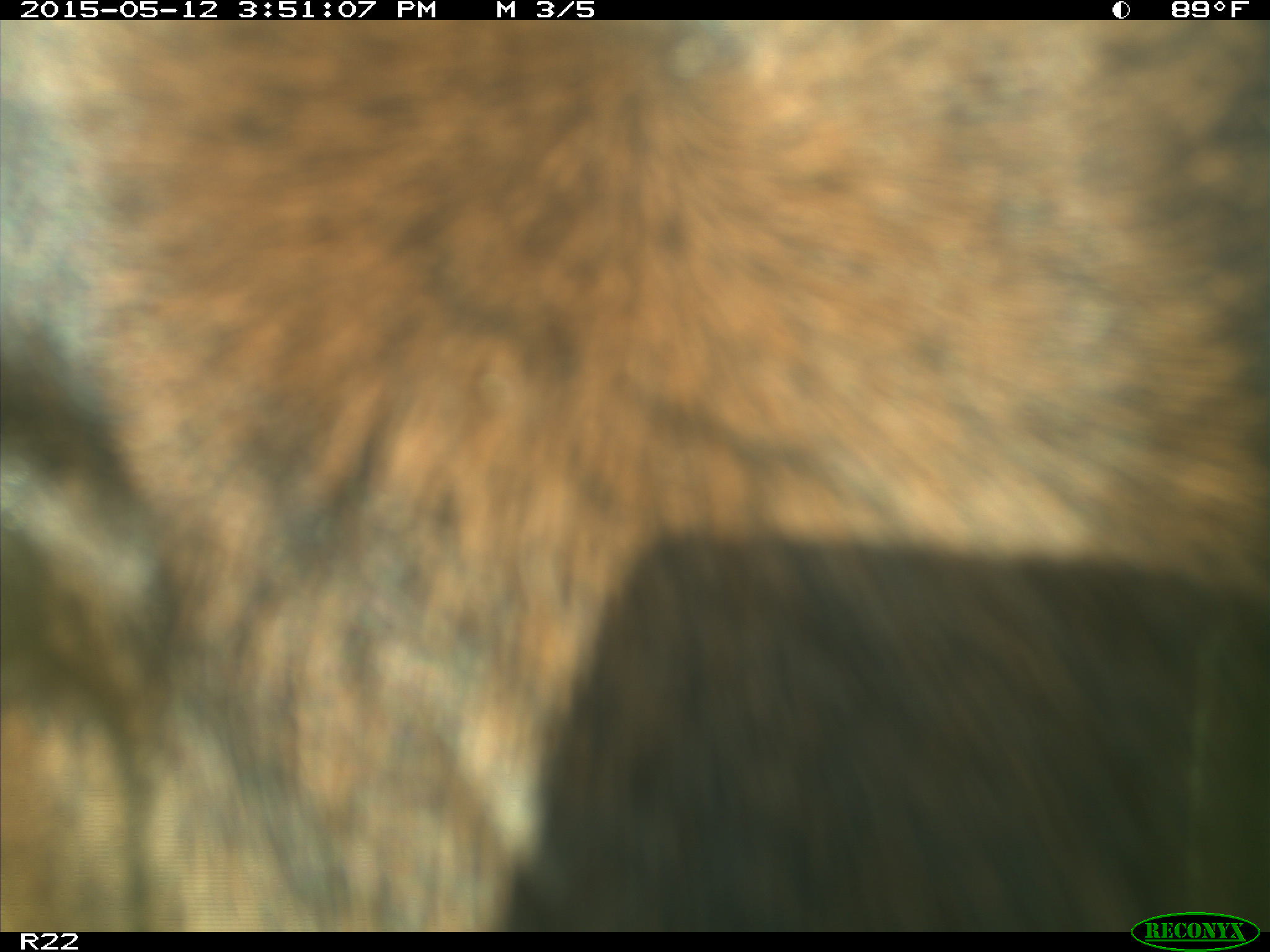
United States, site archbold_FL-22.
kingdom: Animalia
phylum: Chordata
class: Mammalia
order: Artiodactyla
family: Bovidae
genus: Bos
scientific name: Bos taurus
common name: domestic cow